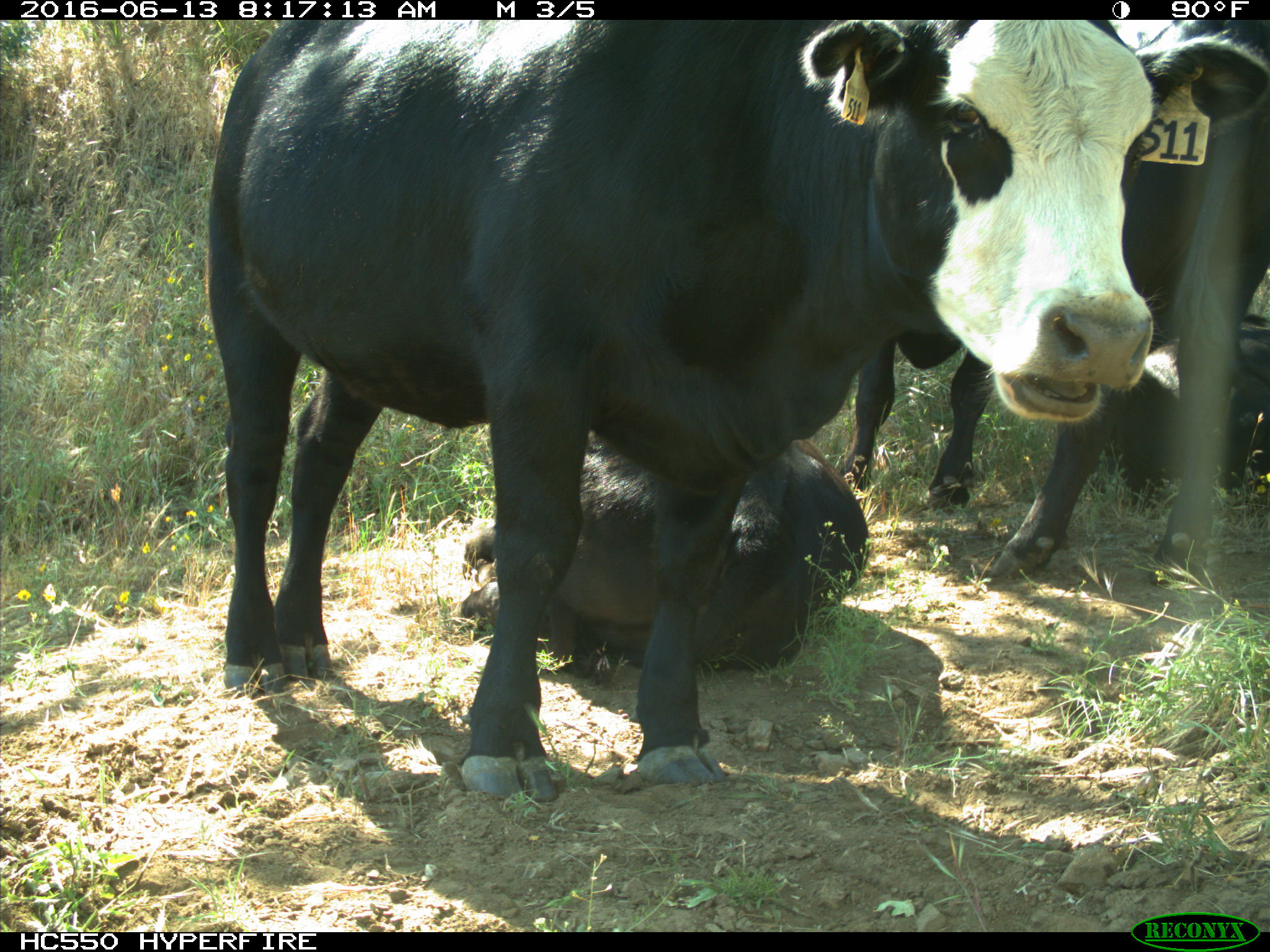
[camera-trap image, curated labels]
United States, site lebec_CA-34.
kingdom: Animalia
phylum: Chordata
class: Mammalia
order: Artiodactyla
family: Bovidae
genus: Bos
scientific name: Bos taurus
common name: domestic cow